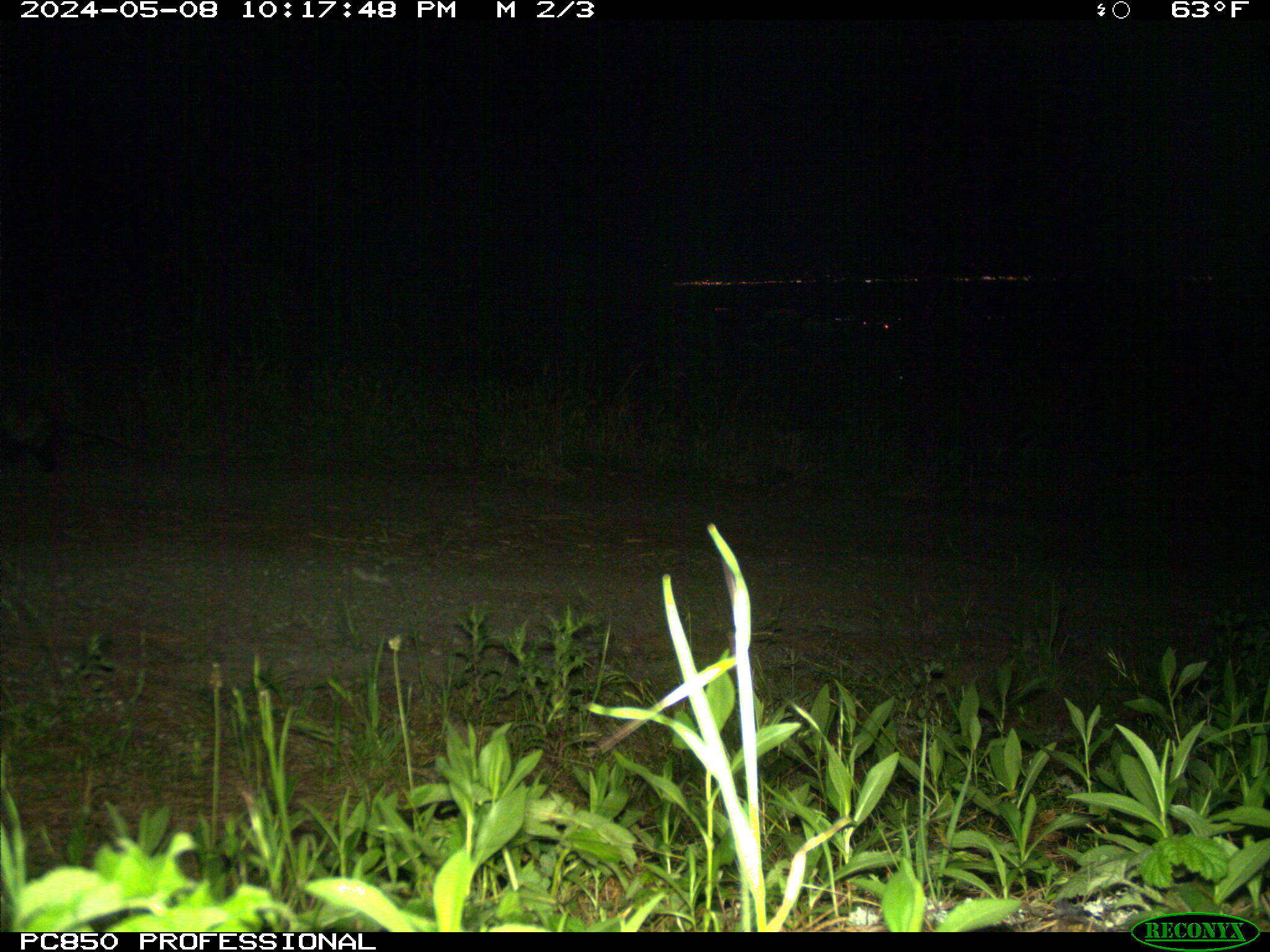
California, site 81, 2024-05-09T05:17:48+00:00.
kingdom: Animalia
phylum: Chordata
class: Mammalia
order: Didelphimorphia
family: Didelphidae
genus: Didelphis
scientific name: Didelphis virginiana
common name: virginia opossum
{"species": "virginia opossum (Didelphis virginiana)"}